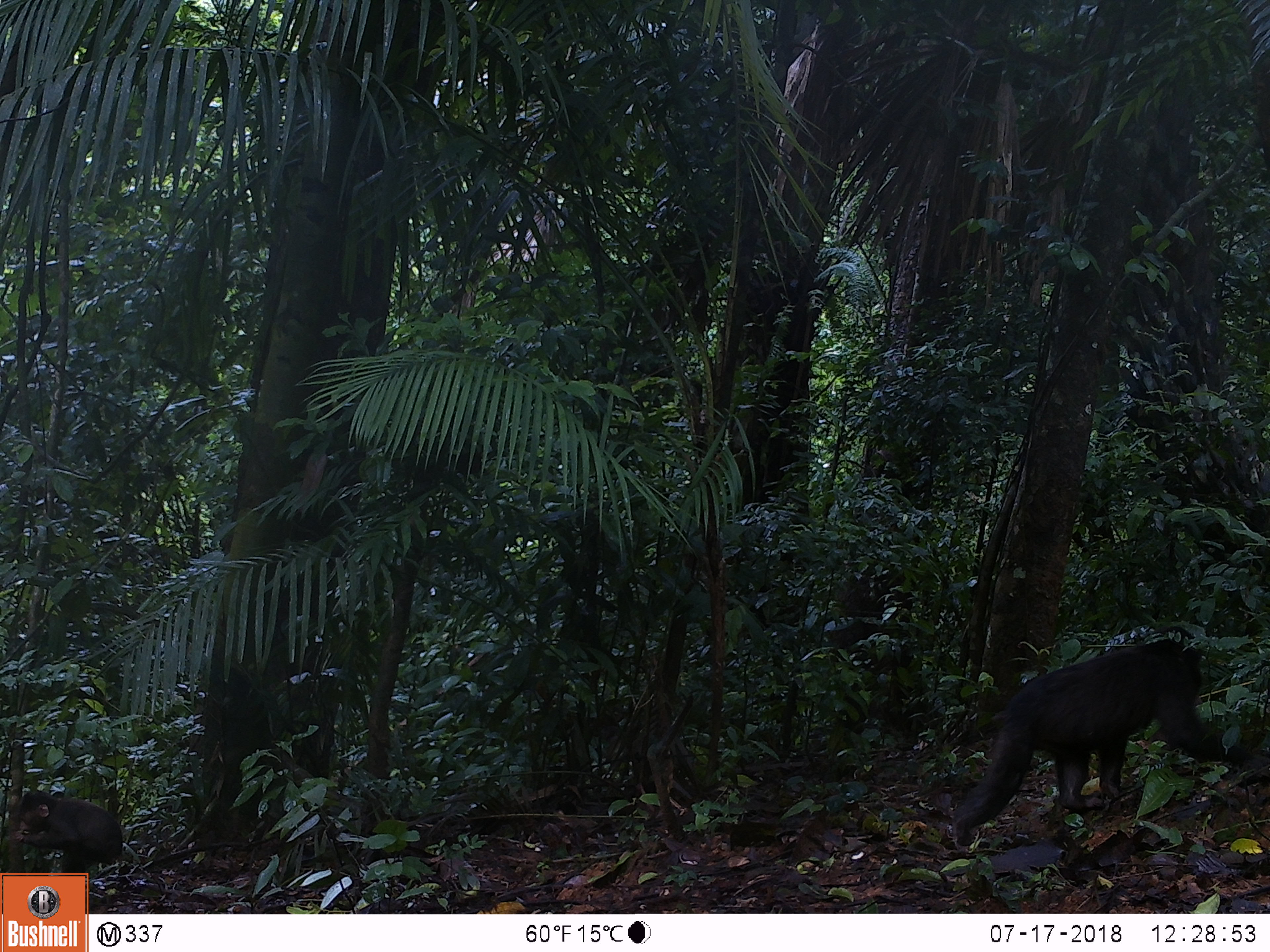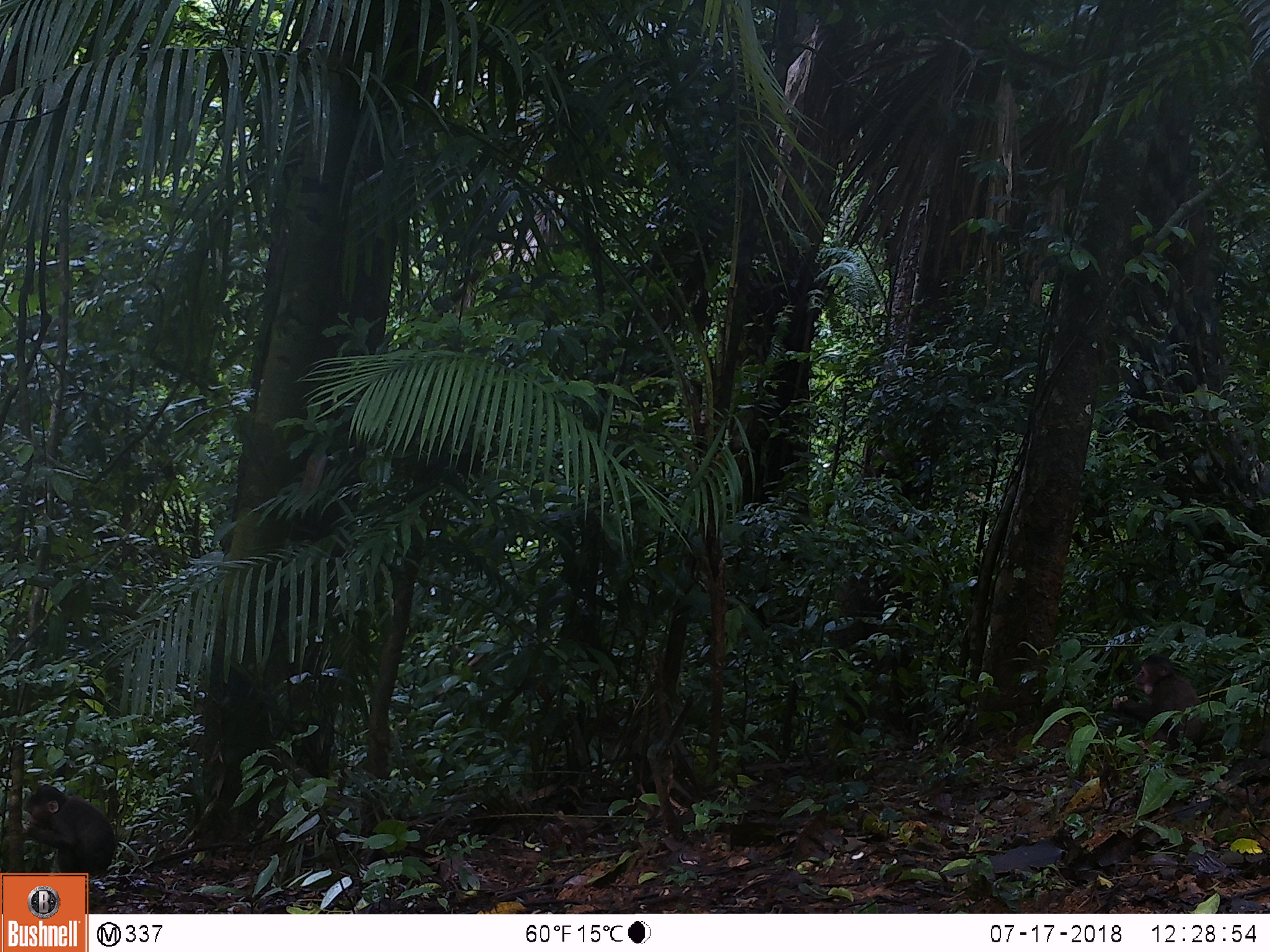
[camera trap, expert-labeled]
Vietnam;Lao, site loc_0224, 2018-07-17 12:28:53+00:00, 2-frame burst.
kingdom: Animalia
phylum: Chordata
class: Mammalia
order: Primates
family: Cercopithecidae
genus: Macaca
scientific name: Macaca arctoides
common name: stump-tailed macaque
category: stump tailed macaque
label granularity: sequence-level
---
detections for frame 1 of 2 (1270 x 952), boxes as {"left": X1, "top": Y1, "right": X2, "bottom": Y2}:
stump tailed macaque: {"left": 951, "top": 623, "right": 1270, "bottom": 846}; {"left": 10, "top": 789, "right": 123, "bottom": 876}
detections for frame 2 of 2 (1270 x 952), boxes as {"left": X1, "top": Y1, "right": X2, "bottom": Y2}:
stump tailed macaque: {"left": 1111, "top": 653, "right": 1207, "bottom": 758}; {"left": 24, "top": 783, "right": 117, "bottom": 879}